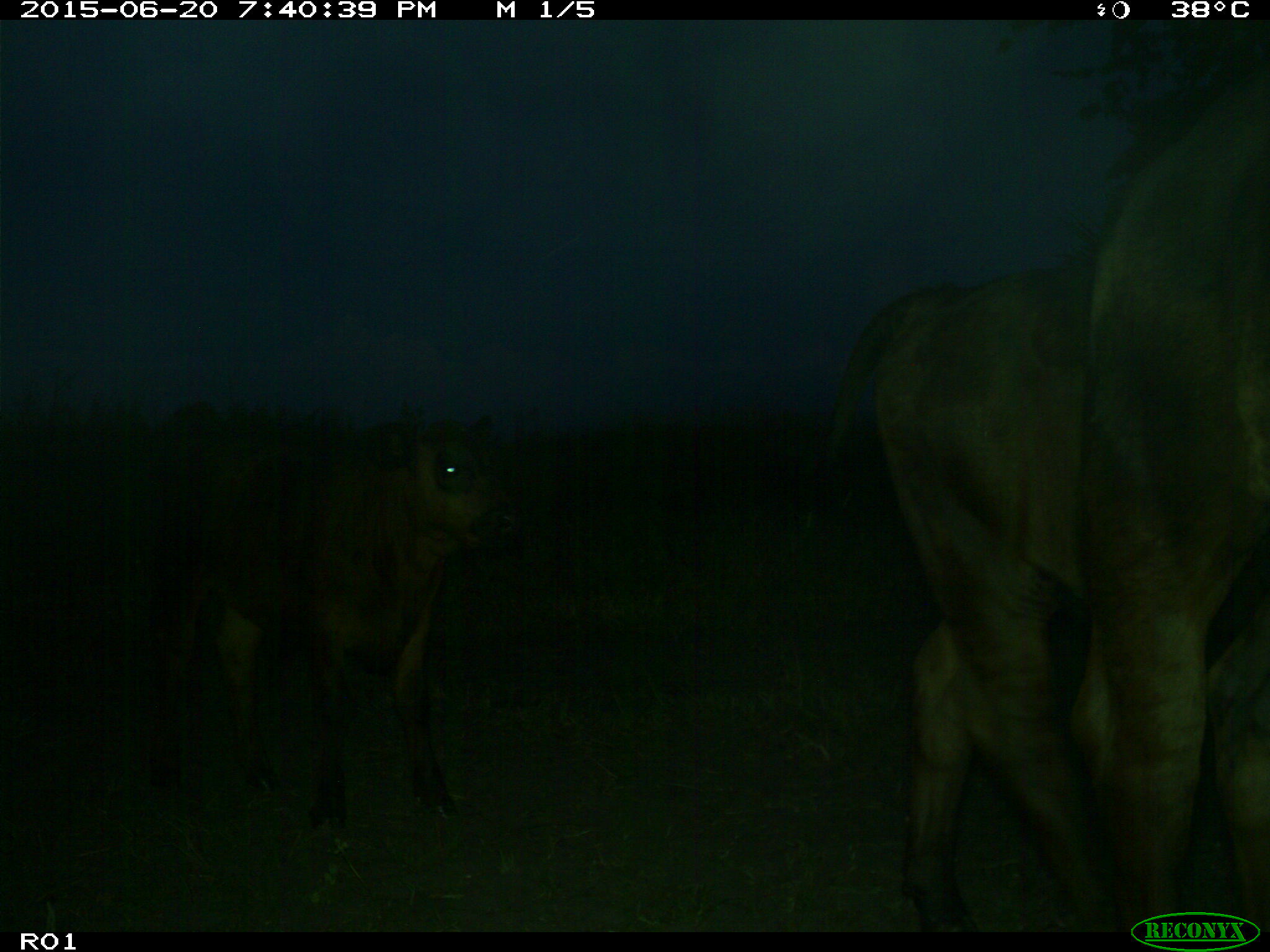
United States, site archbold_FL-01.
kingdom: Animalia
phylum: Chordata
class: Mammalia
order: Artiodactyla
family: Bovidae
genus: Bos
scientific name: Bos taurus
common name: domestic cow